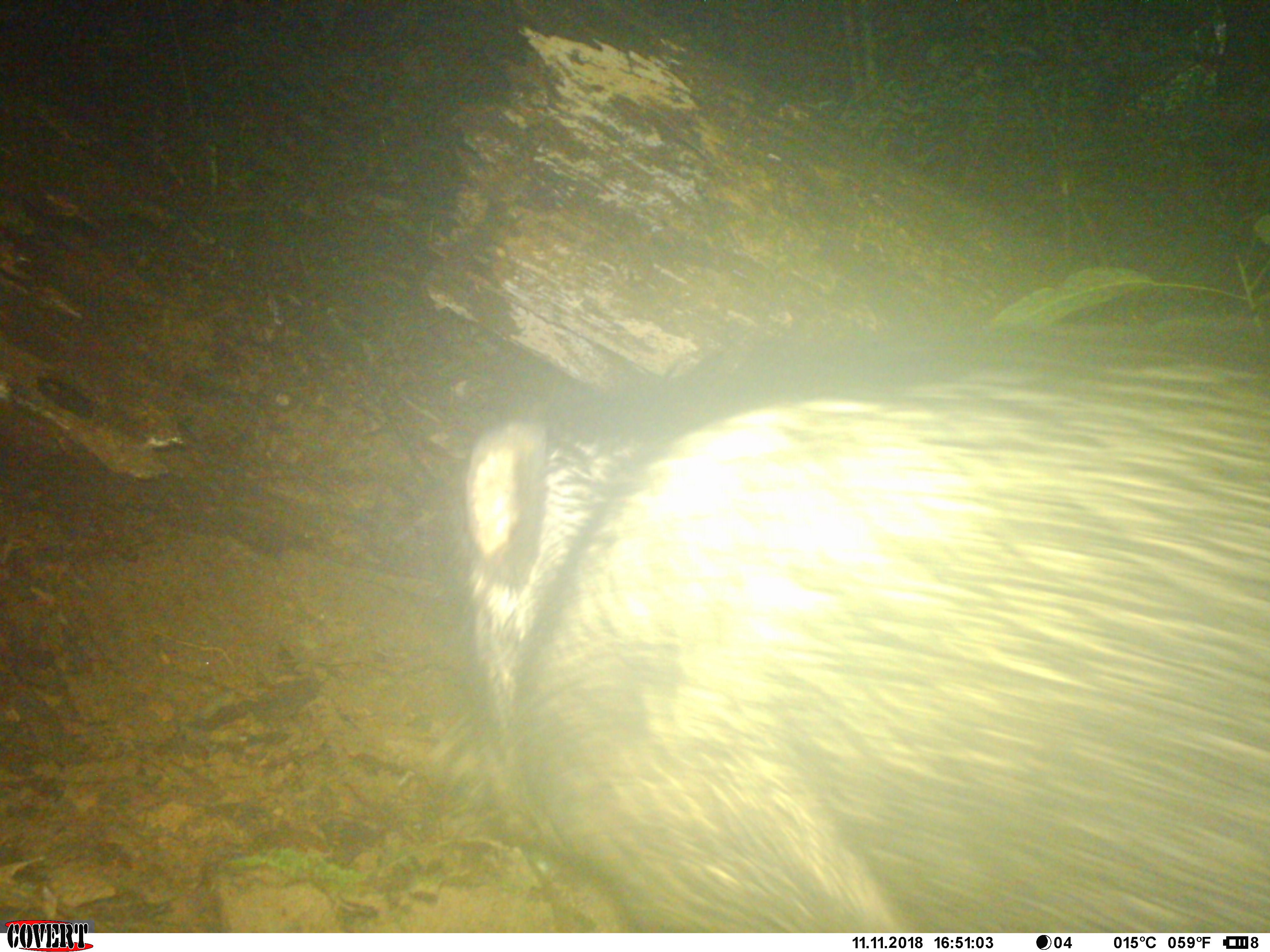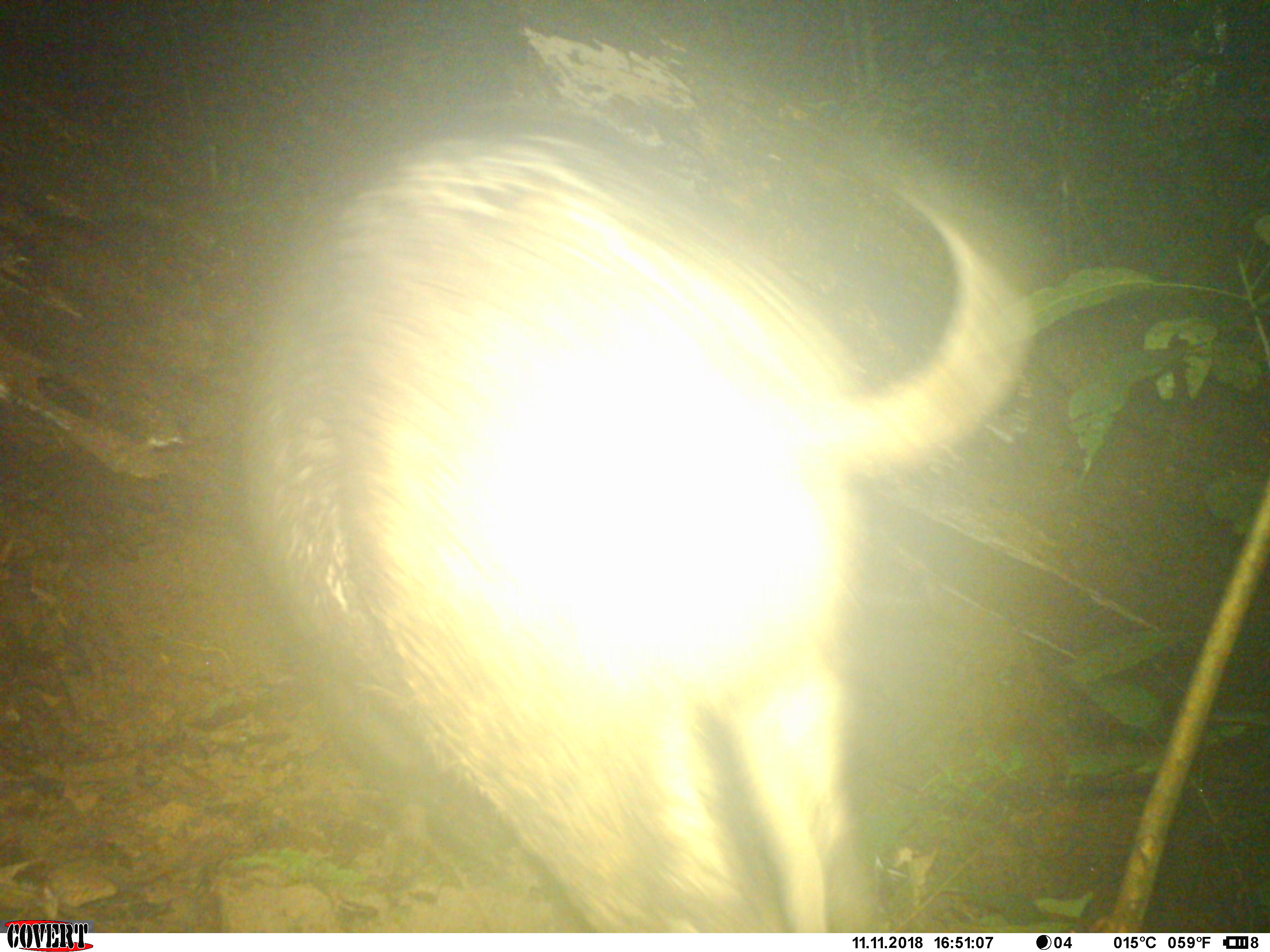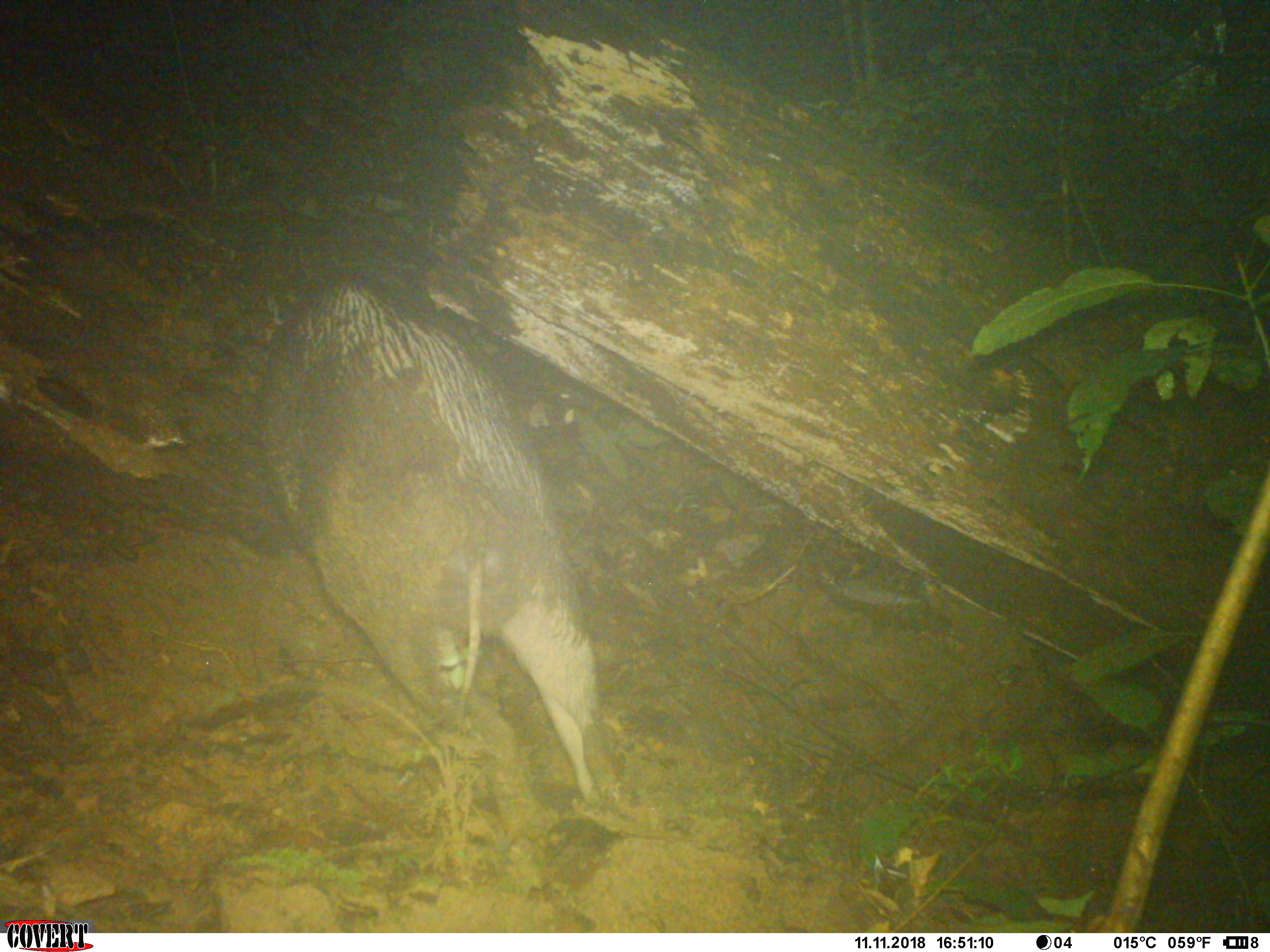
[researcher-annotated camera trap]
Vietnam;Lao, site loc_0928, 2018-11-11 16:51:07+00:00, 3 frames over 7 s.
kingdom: Animalia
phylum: Chordata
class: Mammalia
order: Artiodactyla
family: Suidae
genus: Sus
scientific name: Sus scrofa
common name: eurasian wild pig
Eurasian wild pig (Sus scrofa). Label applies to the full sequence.